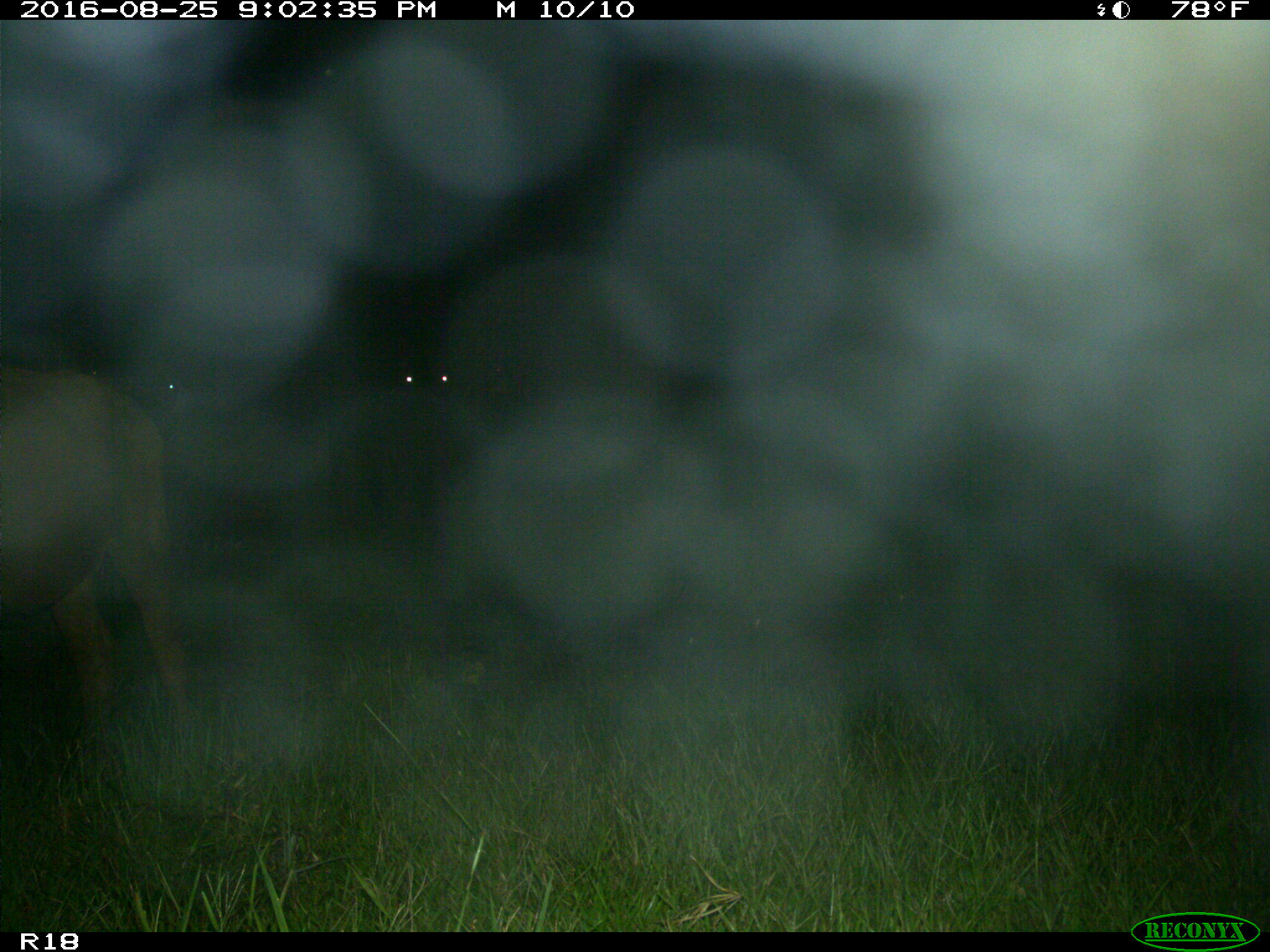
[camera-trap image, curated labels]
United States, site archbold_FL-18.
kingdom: Animalia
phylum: Chordata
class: Mammalia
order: Artiodactyla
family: Bovidae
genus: Bos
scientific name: Bos taurus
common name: domestic cow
Bos taurus (domestic cow).